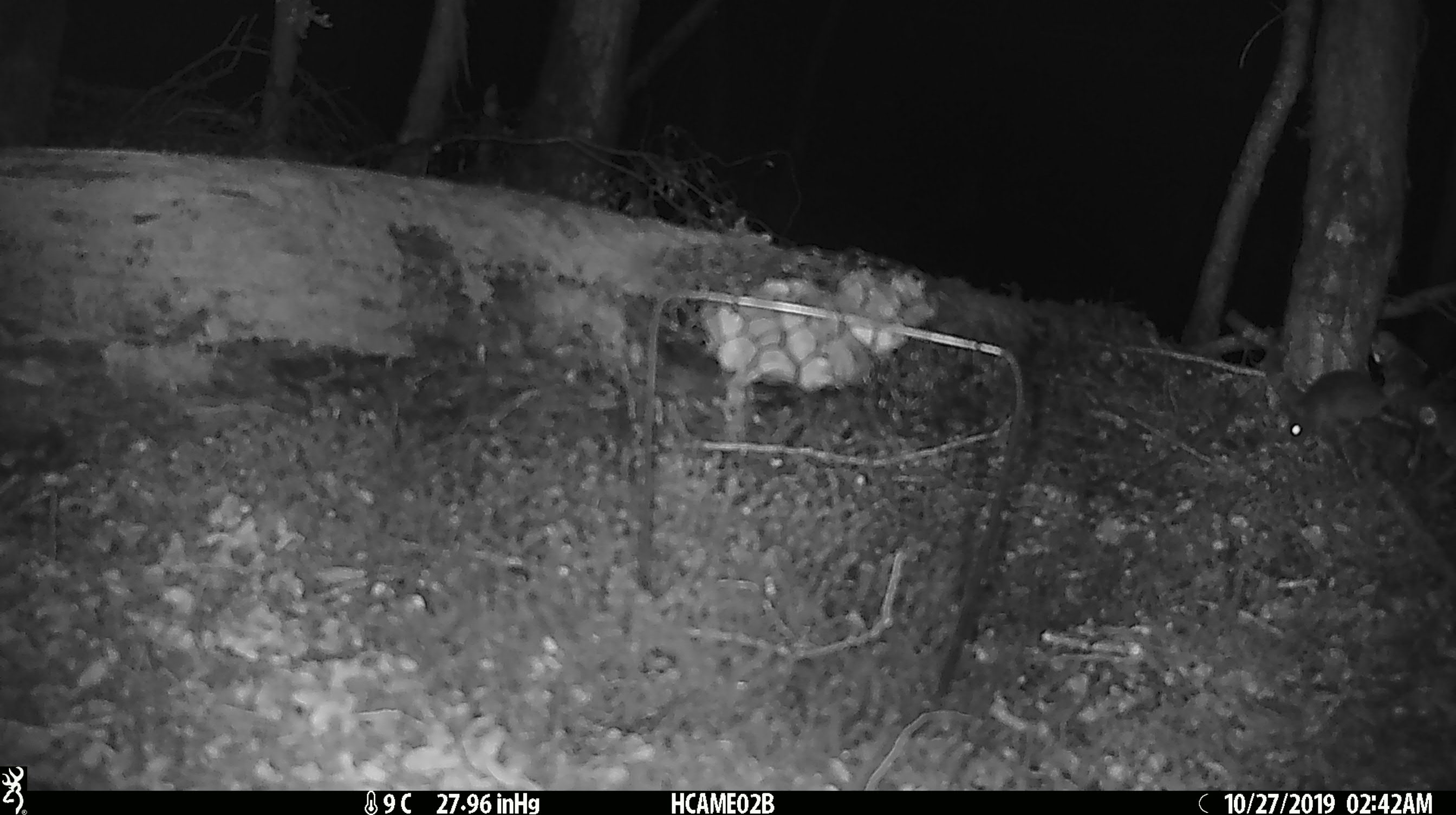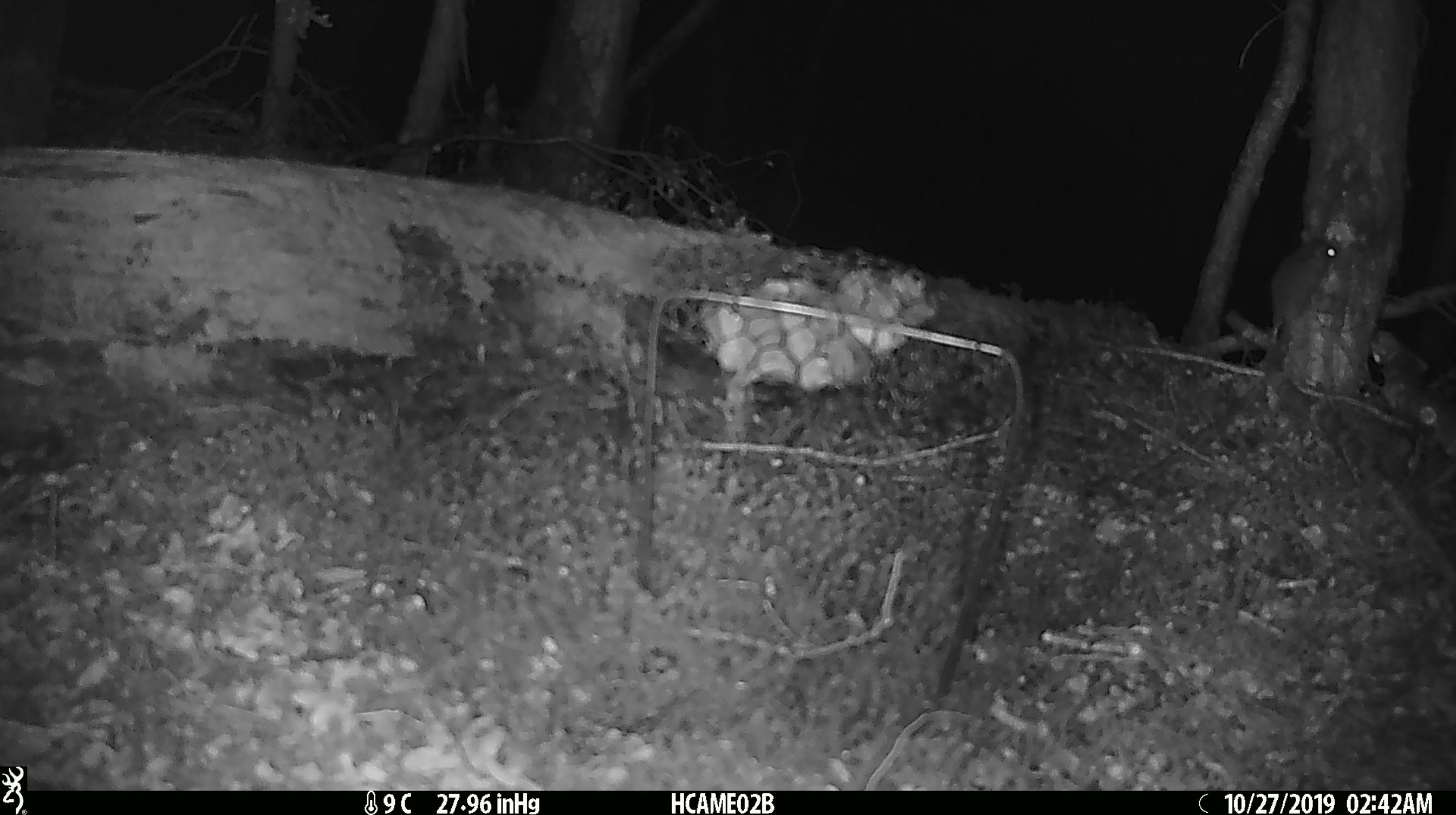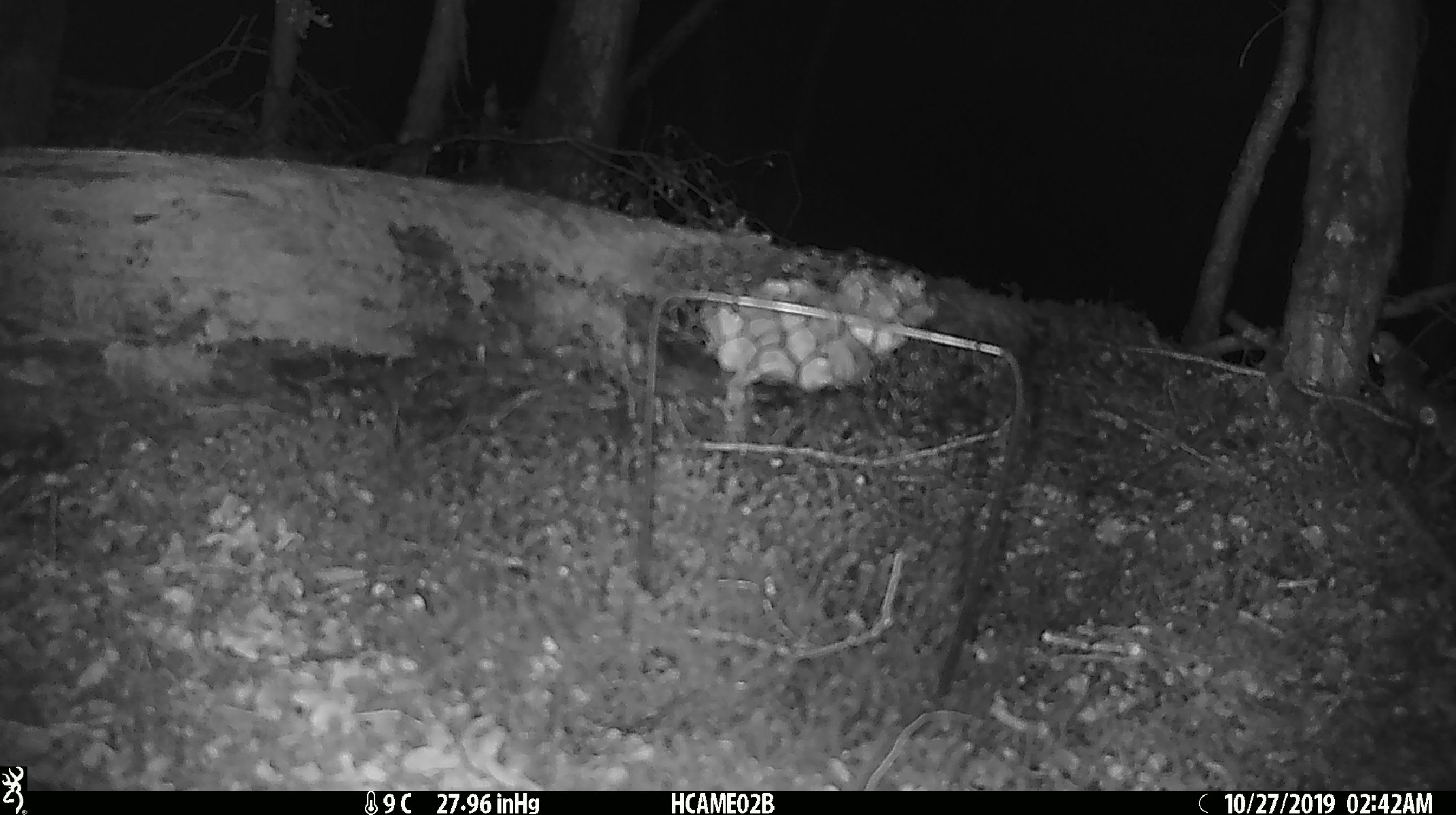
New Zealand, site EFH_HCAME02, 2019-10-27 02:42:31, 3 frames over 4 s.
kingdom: Animalia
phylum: Chordata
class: Mammalia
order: Rodentia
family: Muridae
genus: Mus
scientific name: Mus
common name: mouse